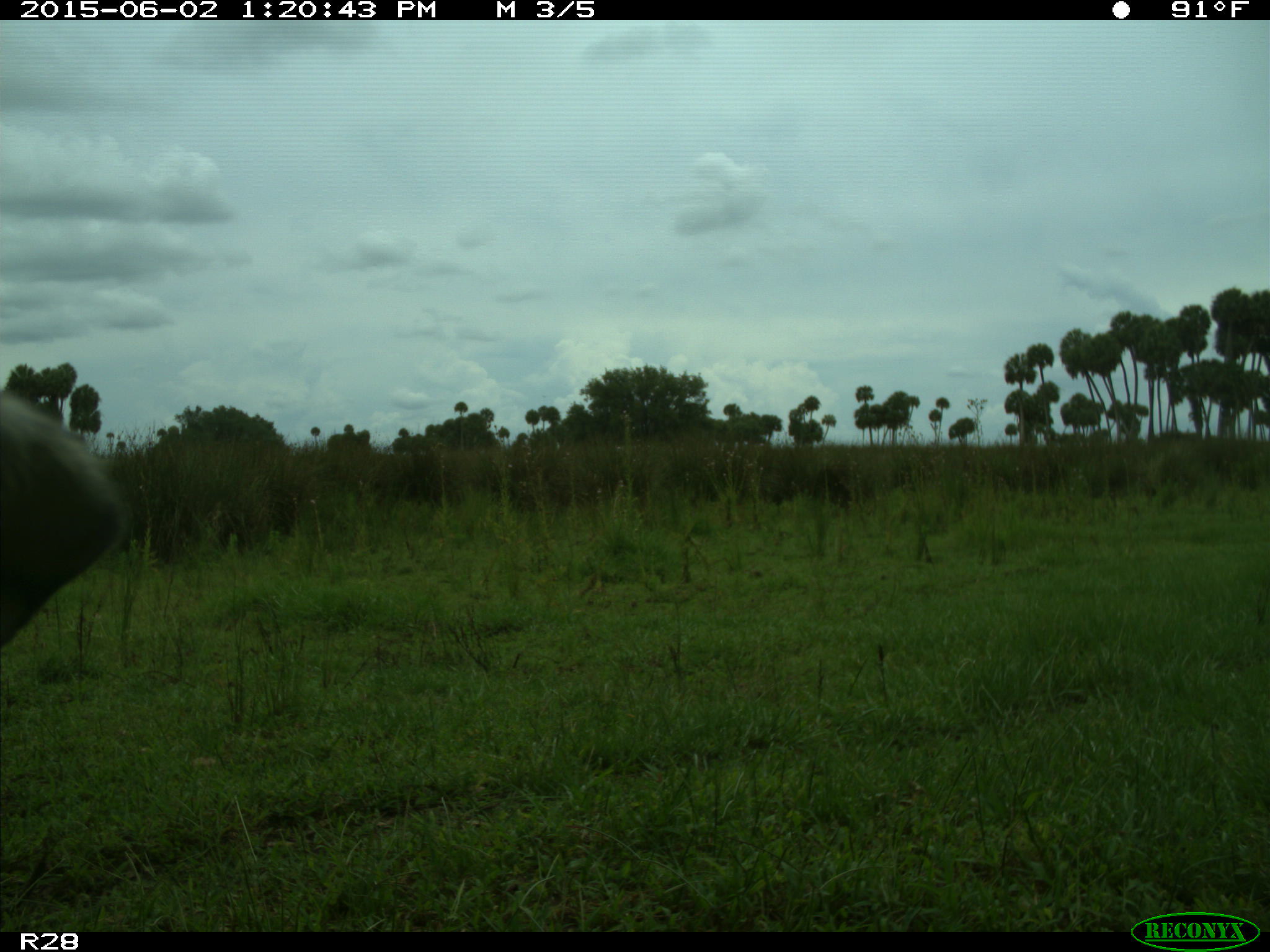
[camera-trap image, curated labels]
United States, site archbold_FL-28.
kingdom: Animalia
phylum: Chordata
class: Mammalia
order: Artiodactyla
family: Bovidae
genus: Bos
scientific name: Bos taurus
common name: domestic cow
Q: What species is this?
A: Bos taurus (domestic cow).